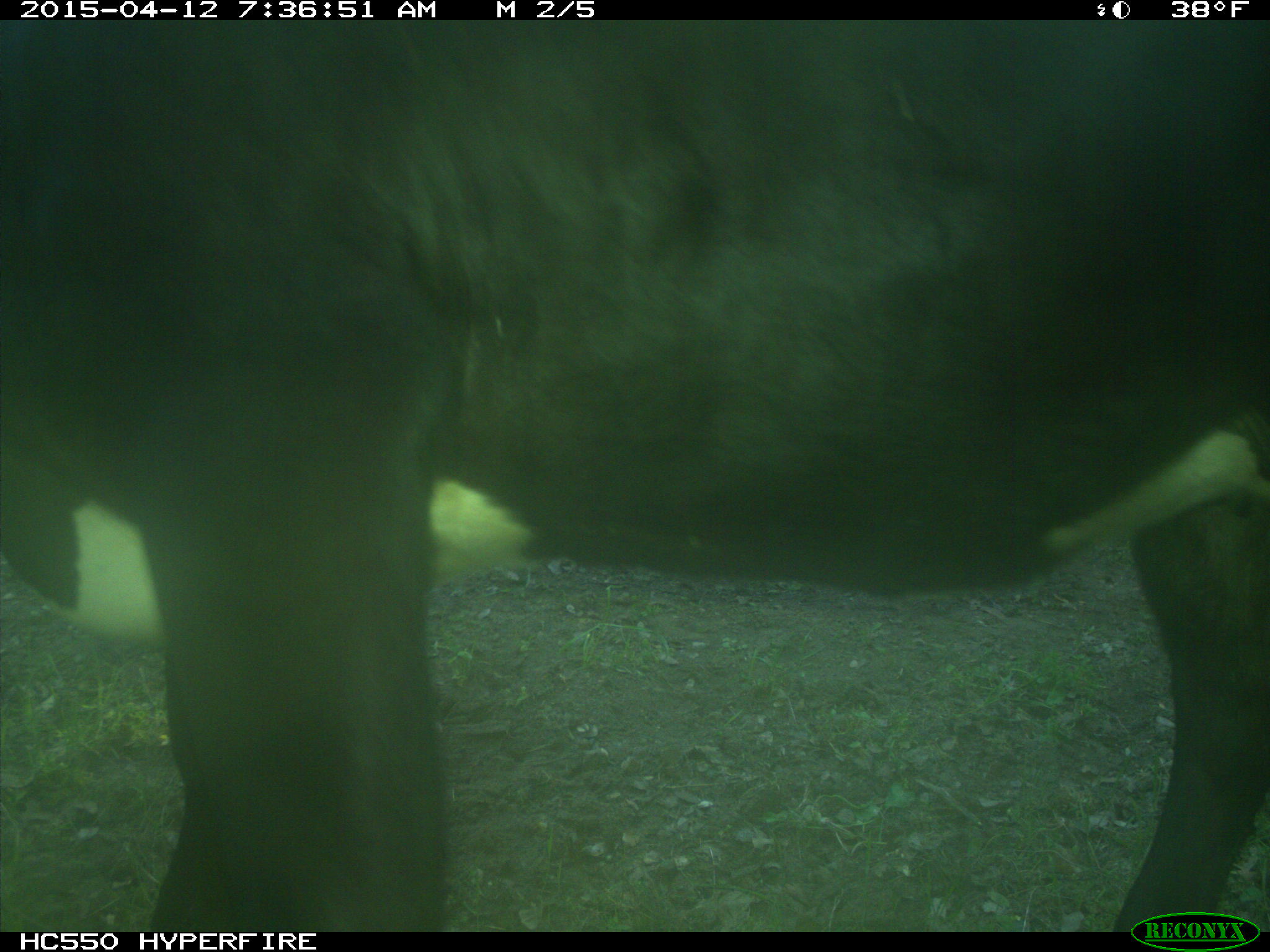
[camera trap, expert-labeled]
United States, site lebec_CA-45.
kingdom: Animalia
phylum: Chordata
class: Mammalia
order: Artiodactyla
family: Bovidae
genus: Bos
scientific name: Bos taurus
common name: domestic cow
Bos taurus (domestic cow).